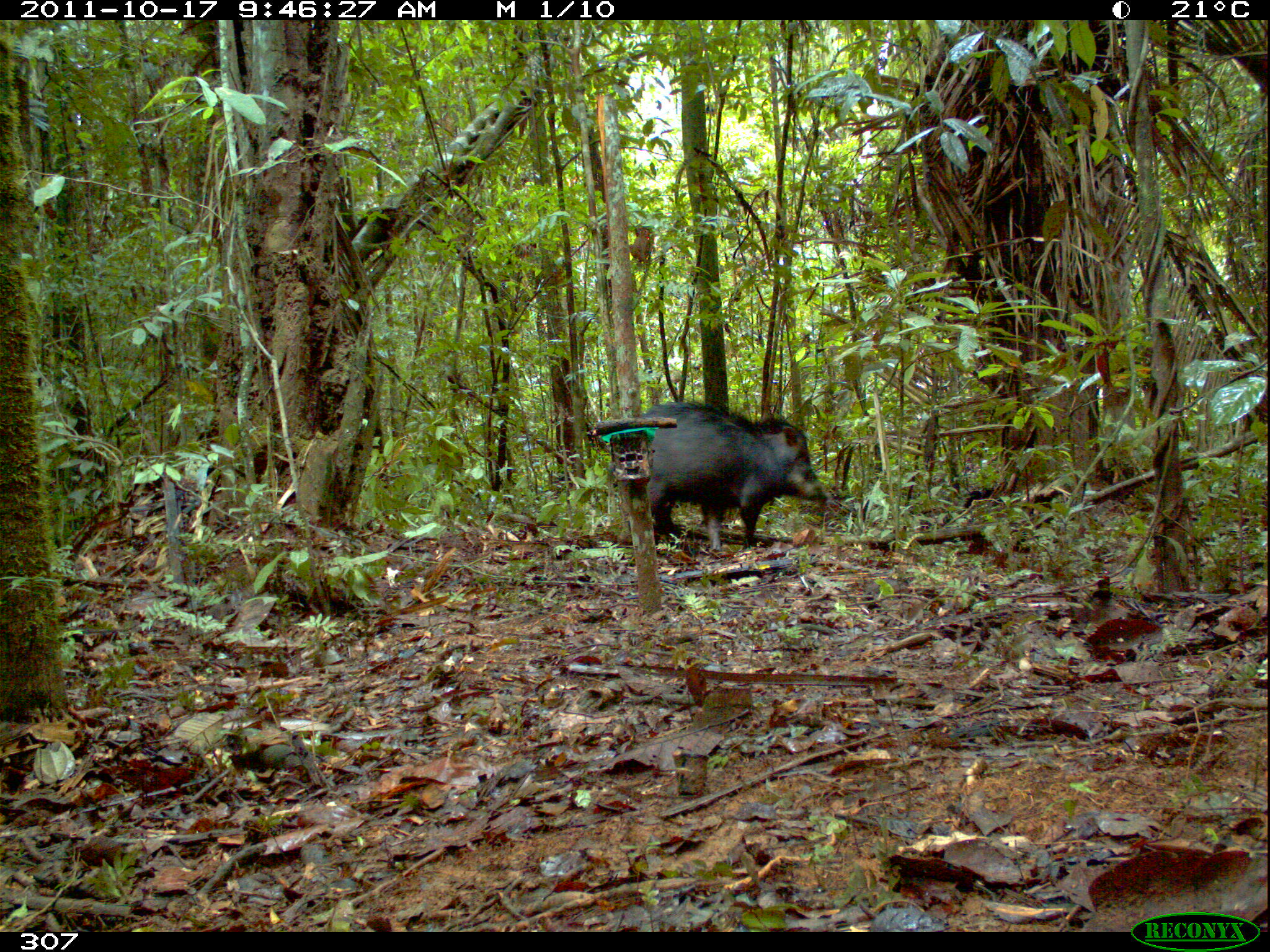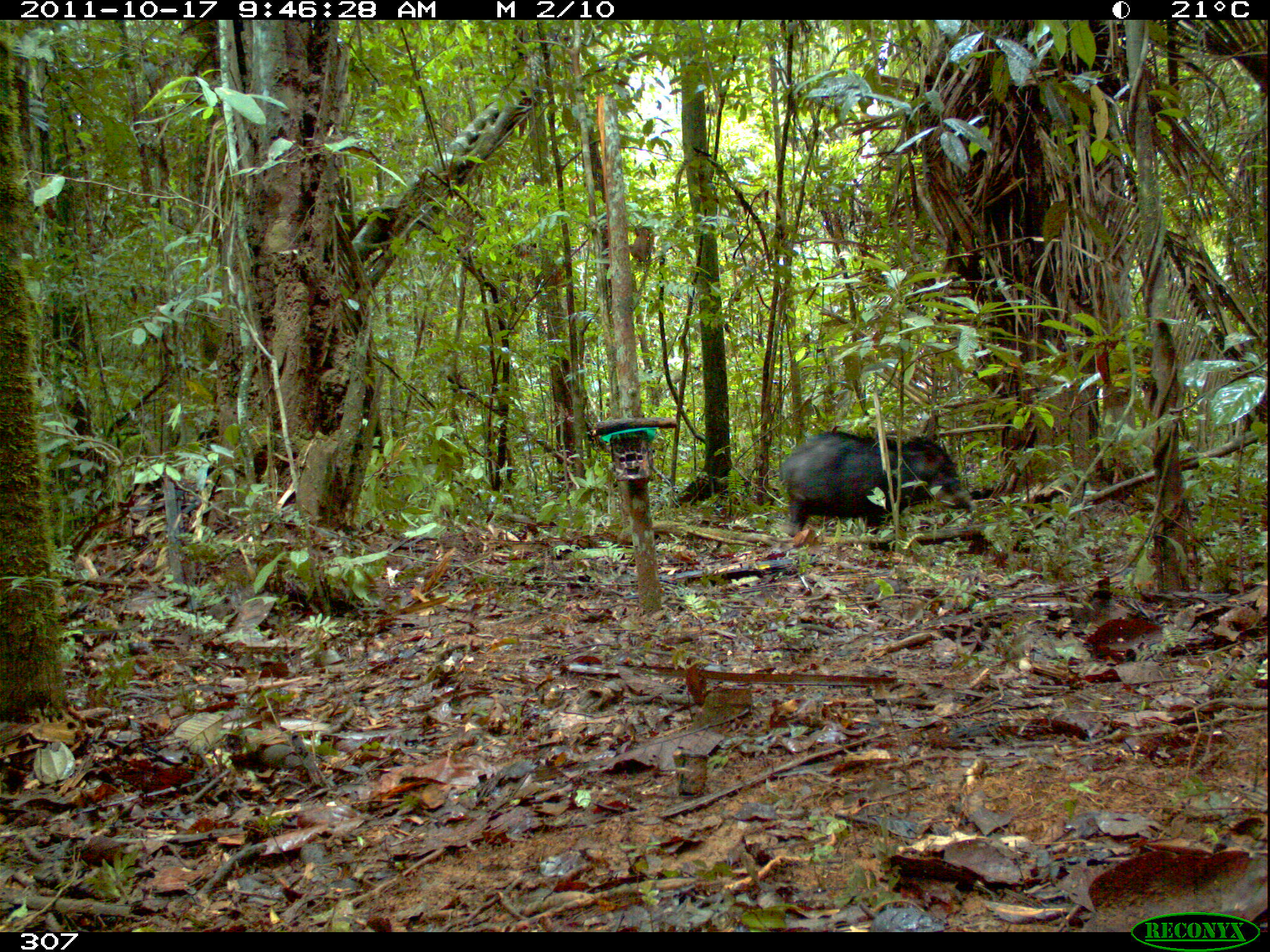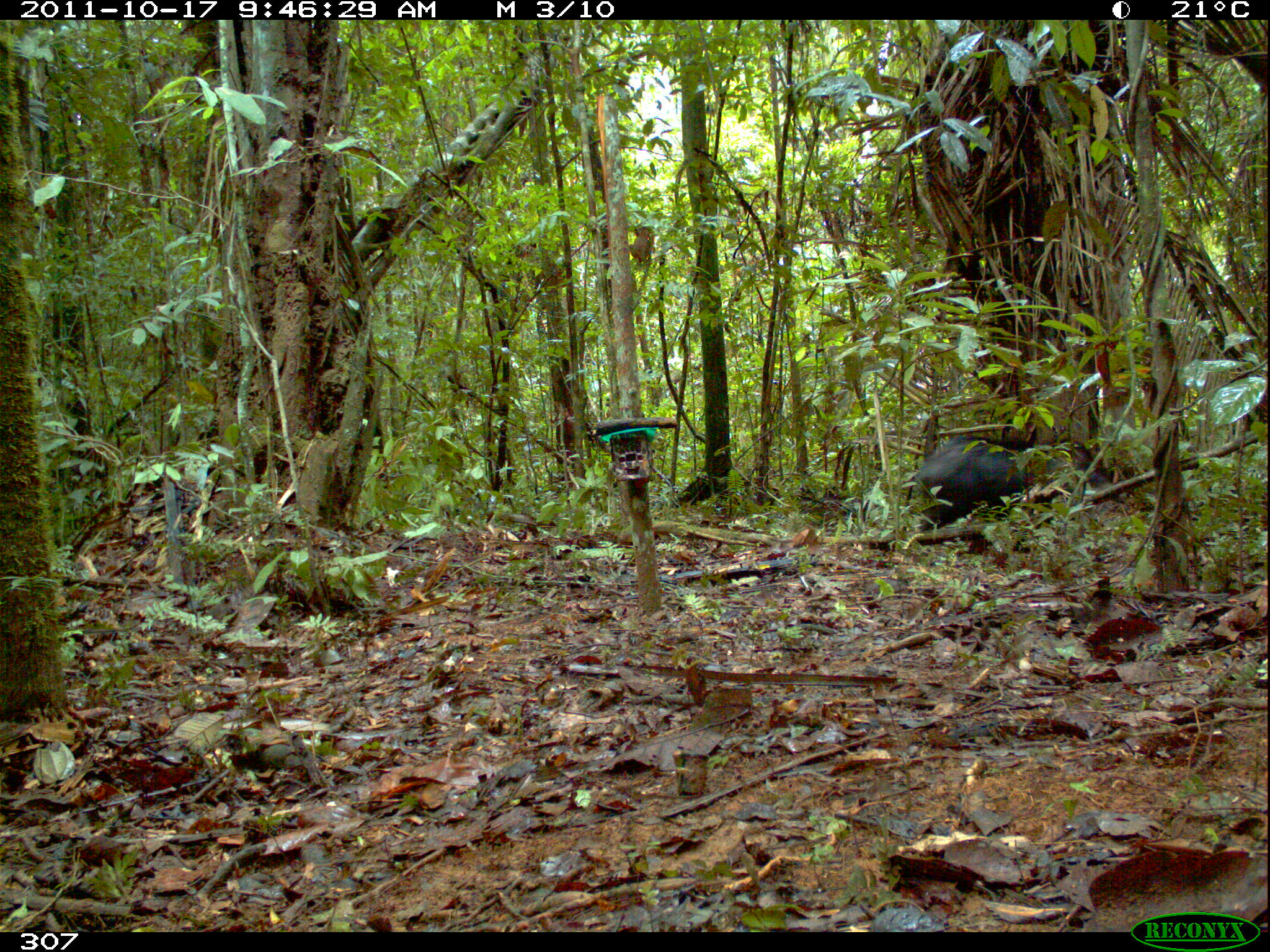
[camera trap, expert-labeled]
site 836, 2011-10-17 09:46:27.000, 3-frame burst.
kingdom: Animalia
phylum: Chordata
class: Mammalia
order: Artiodactyla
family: Tayassuidae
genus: Tayassu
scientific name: Tayassu pecari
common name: white-lipped peccary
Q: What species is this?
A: Tayassu pecari (white-lipped peccary).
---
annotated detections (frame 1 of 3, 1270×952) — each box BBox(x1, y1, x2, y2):
tayassu pecari: BBox(639, 399, 830, 550)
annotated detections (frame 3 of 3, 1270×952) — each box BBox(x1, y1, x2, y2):
tayassu pecari: BBox(912, 434, 1128, 553)